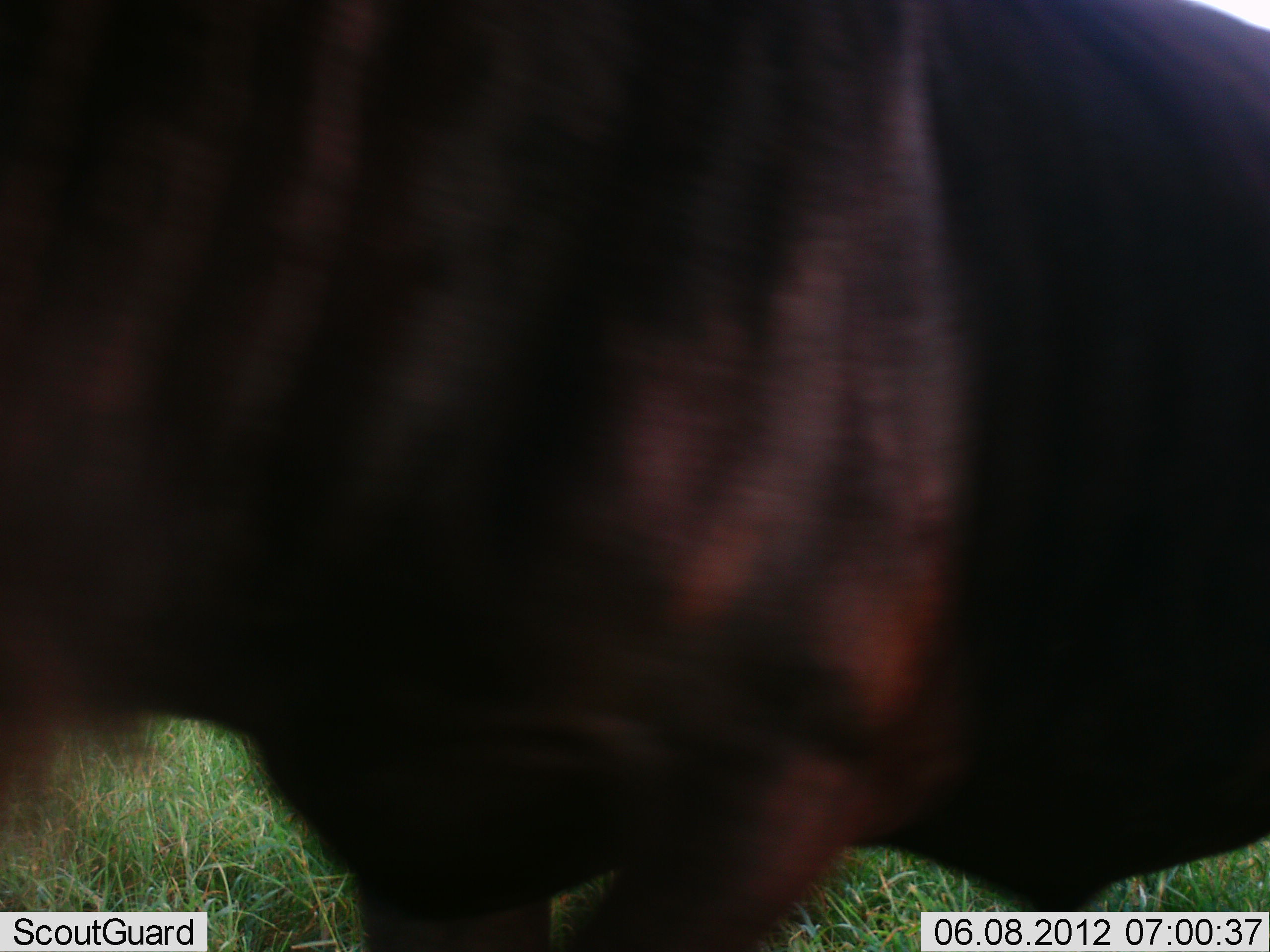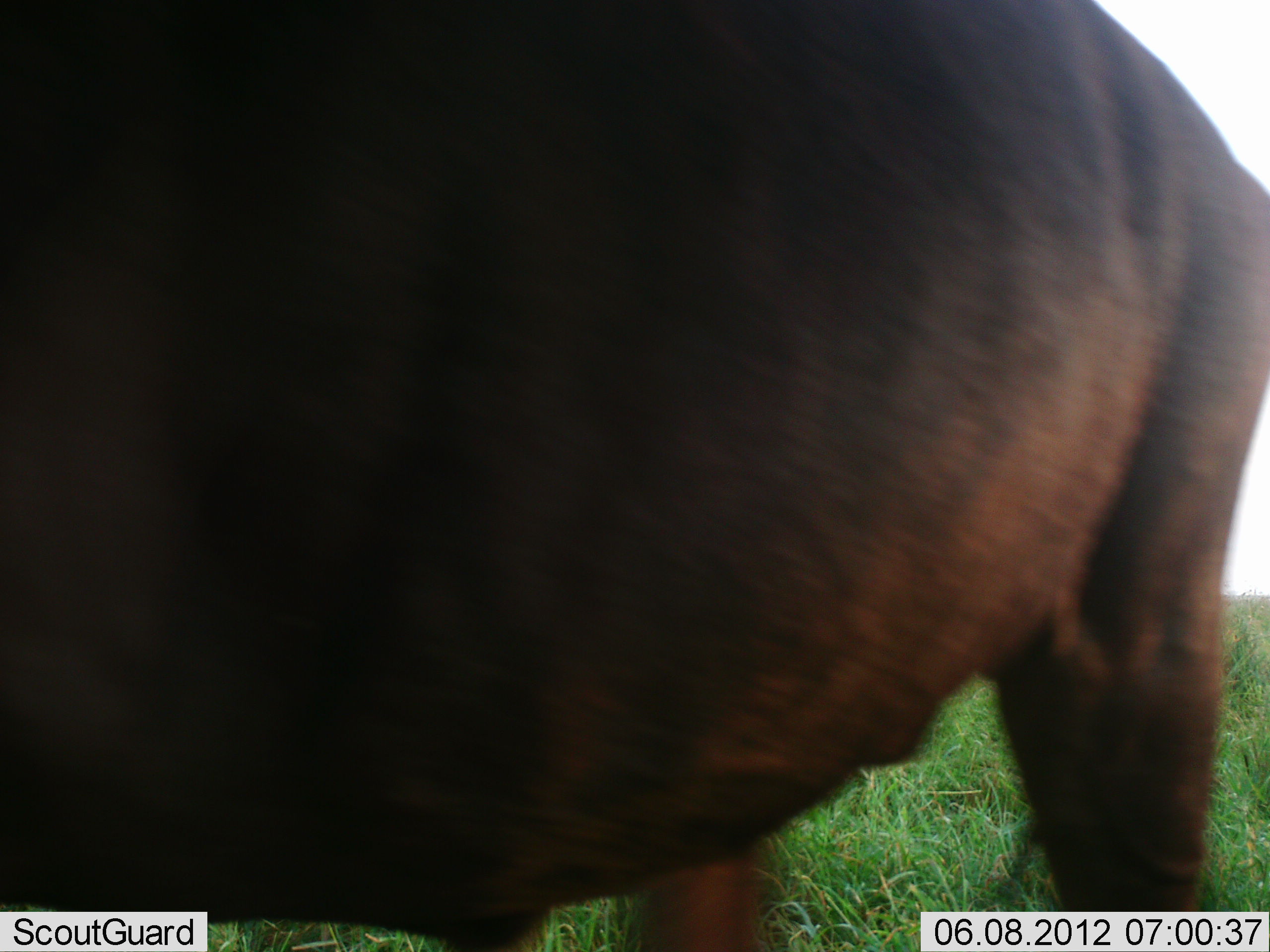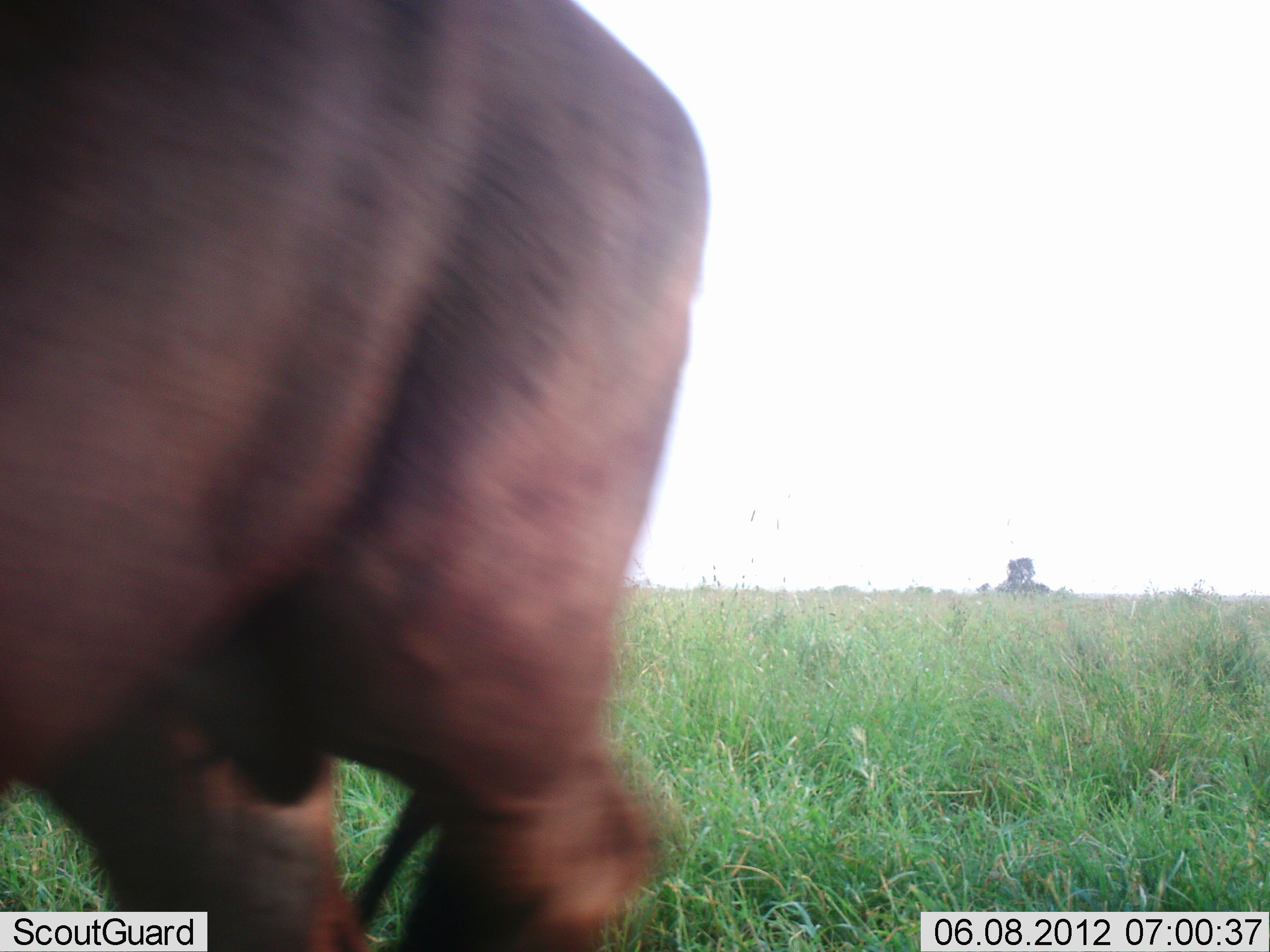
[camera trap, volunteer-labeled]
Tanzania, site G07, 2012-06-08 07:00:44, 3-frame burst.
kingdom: Animalia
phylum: Chordata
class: Mammalia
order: Artiodactyla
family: Bovidae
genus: Syncerus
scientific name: Syncerus caffer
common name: cape buffalo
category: buffalo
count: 1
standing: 30%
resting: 0%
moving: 70%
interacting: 0%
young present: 0%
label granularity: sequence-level